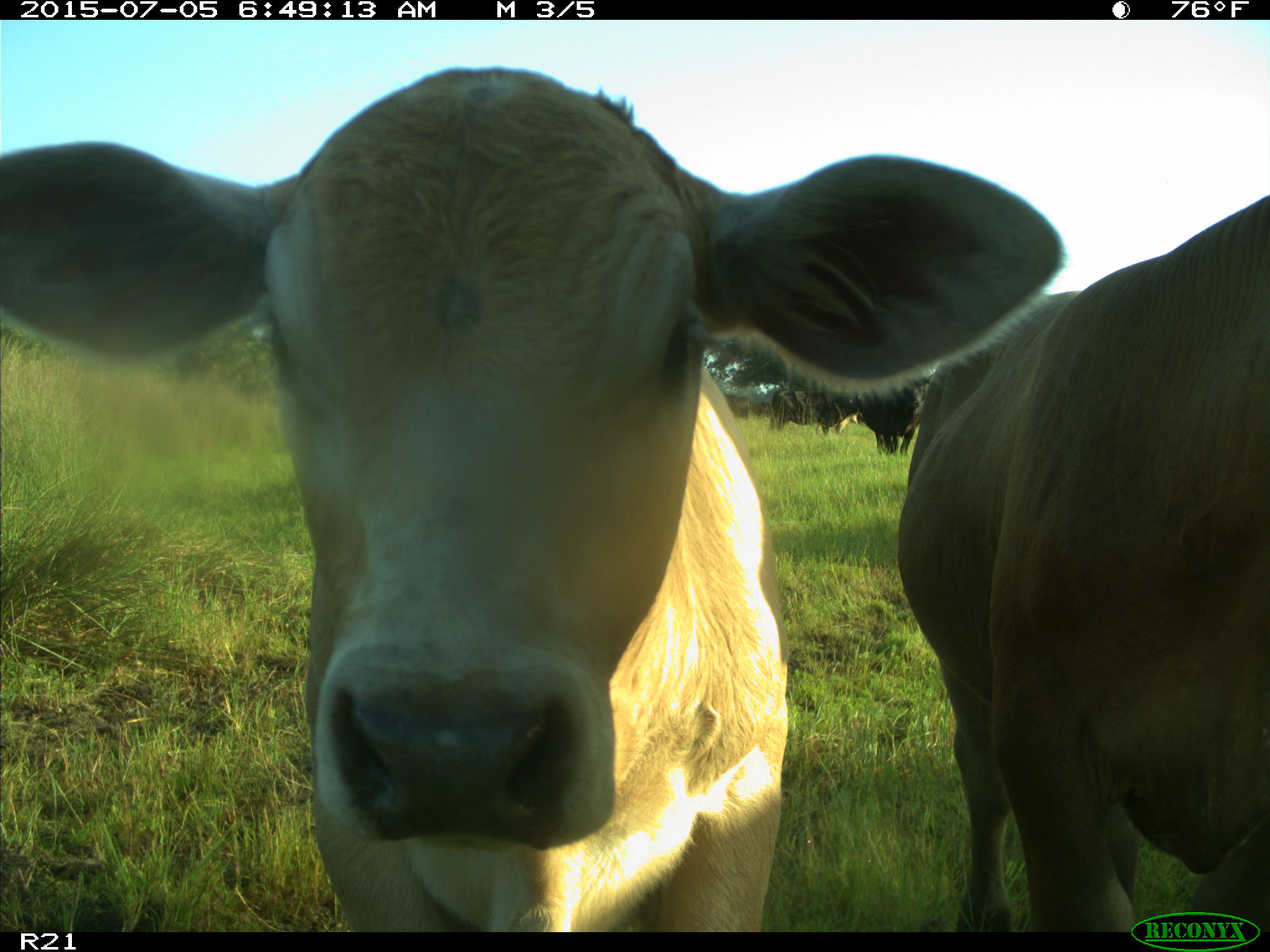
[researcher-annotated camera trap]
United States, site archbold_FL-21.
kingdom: Animalia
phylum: Chordata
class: Mammalia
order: Artiodactyla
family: Bovidae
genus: Bos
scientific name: Bos taurus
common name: domestic cow